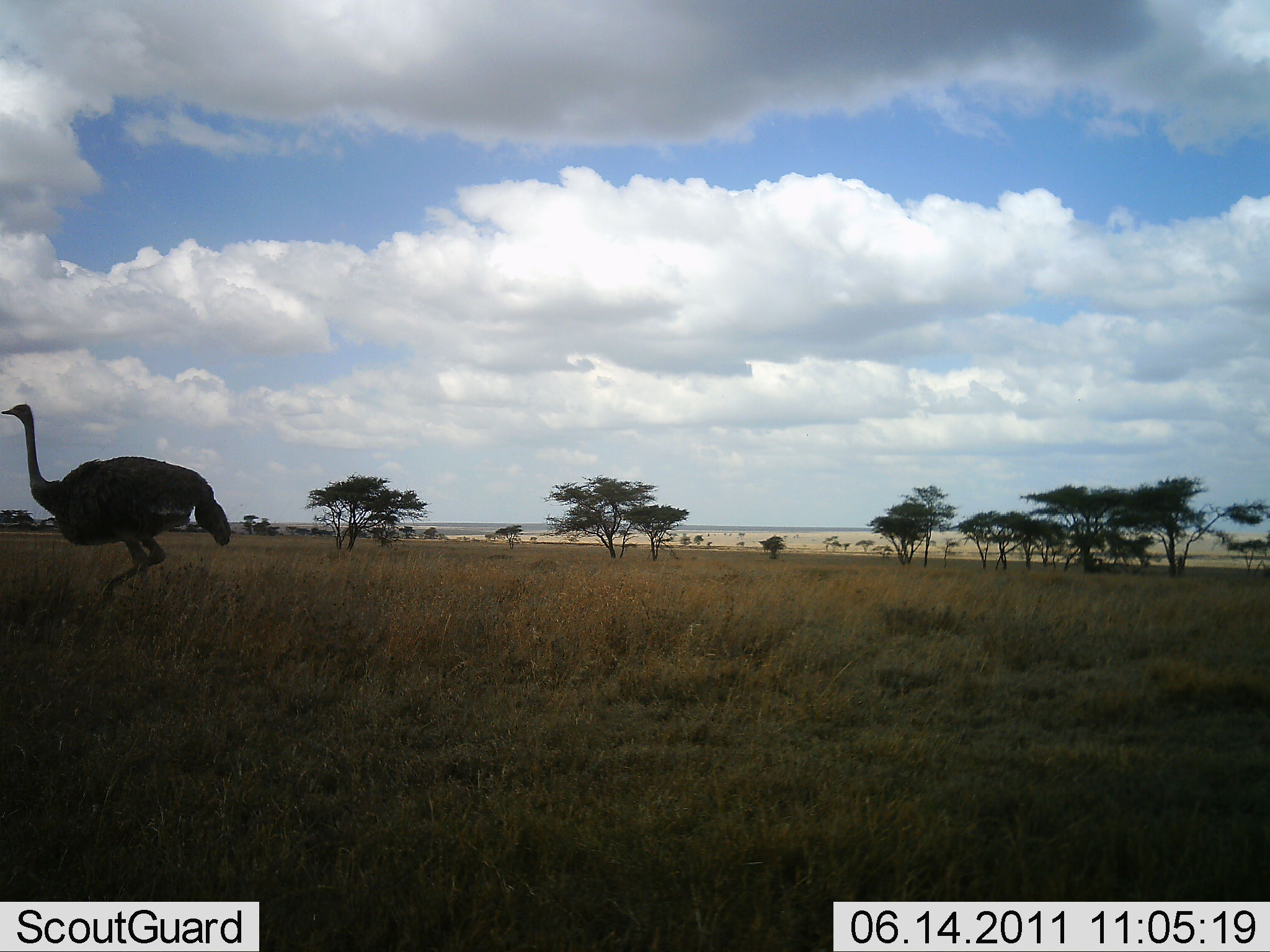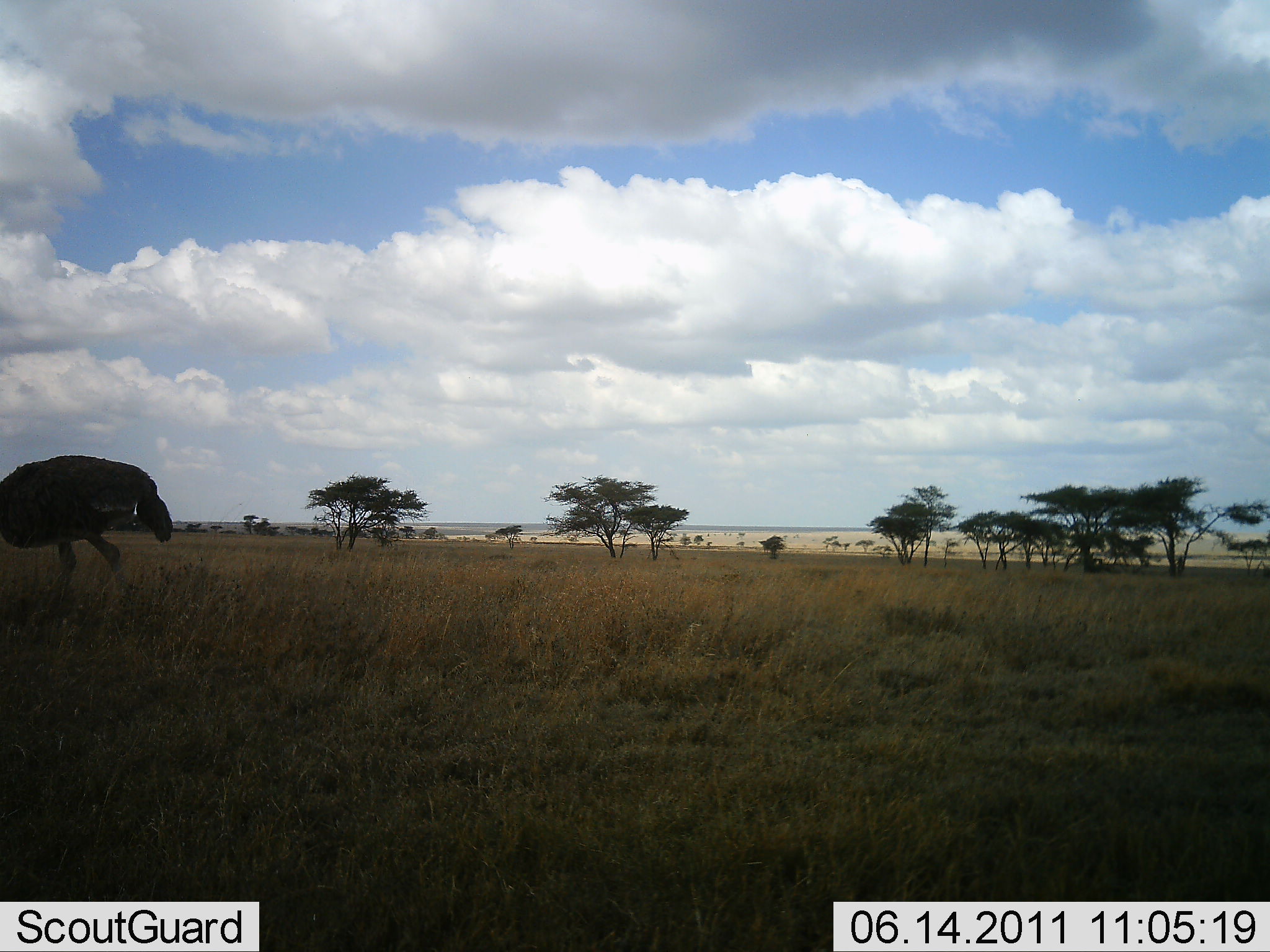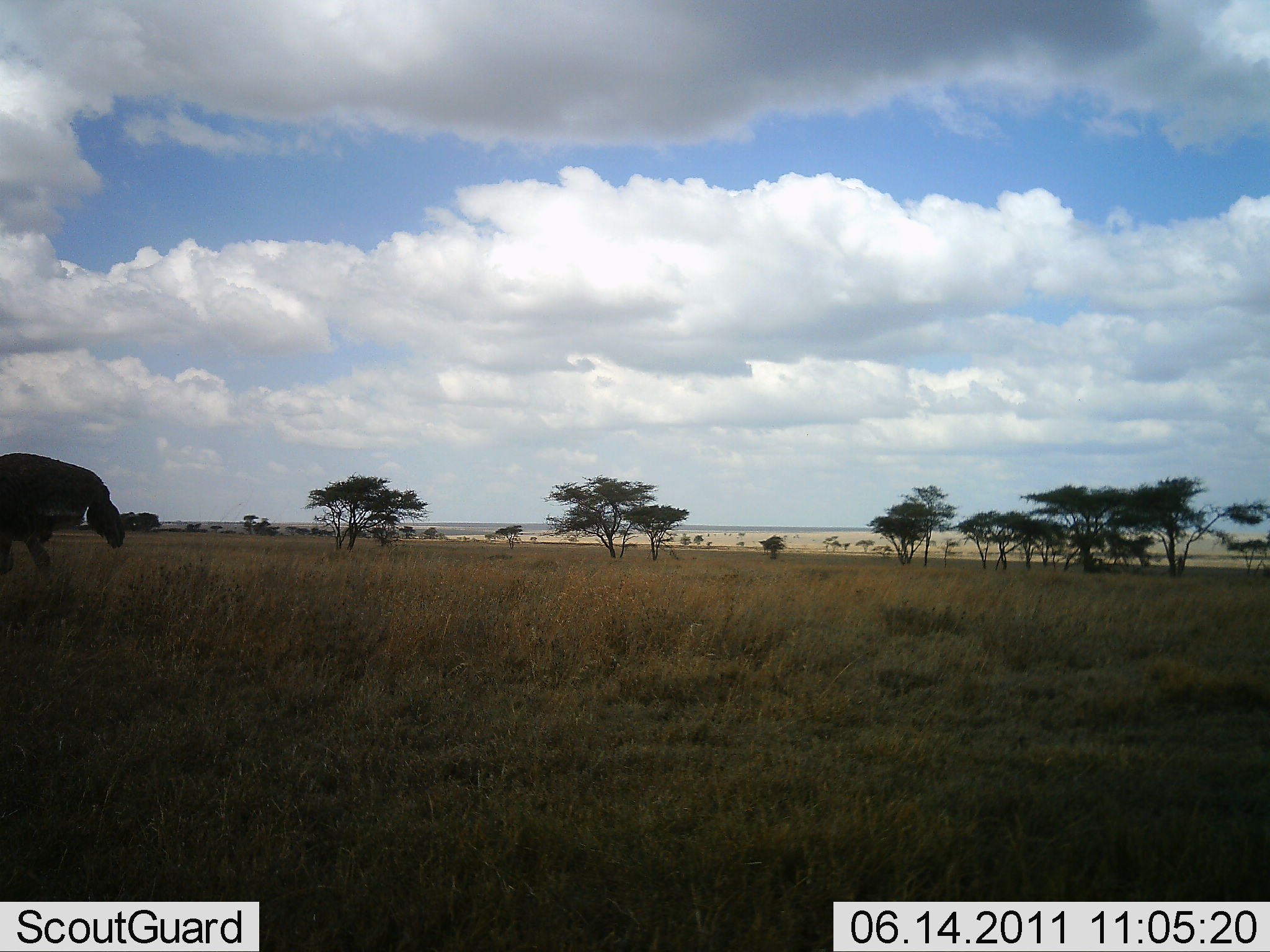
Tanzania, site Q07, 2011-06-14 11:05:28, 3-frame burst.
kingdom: Animalia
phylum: Chordata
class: Aves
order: Struthioniformes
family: Struthionidae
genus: Struthio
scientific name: Struthio camelus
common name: ostrich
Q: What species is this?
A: Ostrich (Struthio camelus).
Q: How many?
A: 1.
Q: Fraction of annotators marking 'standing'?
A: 0%.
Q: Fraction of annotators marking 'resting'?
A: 0%.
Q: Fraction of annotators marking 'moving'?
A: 100%.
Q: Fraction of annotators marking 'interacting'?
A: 0%.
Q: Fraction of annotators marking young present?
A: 0%.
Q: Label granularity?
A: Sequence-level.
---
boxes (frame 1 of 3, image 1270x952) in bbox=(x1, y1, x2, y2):
animal: bbox=(1, 402, 231, 604)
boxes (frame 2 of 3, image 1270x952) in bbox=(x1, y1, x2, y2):
animal: bbox=(0, 449, 177, 611)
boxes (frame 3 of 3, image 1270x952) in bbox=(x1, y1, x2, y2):
animal: bbox=(0, 452, 127, 584)